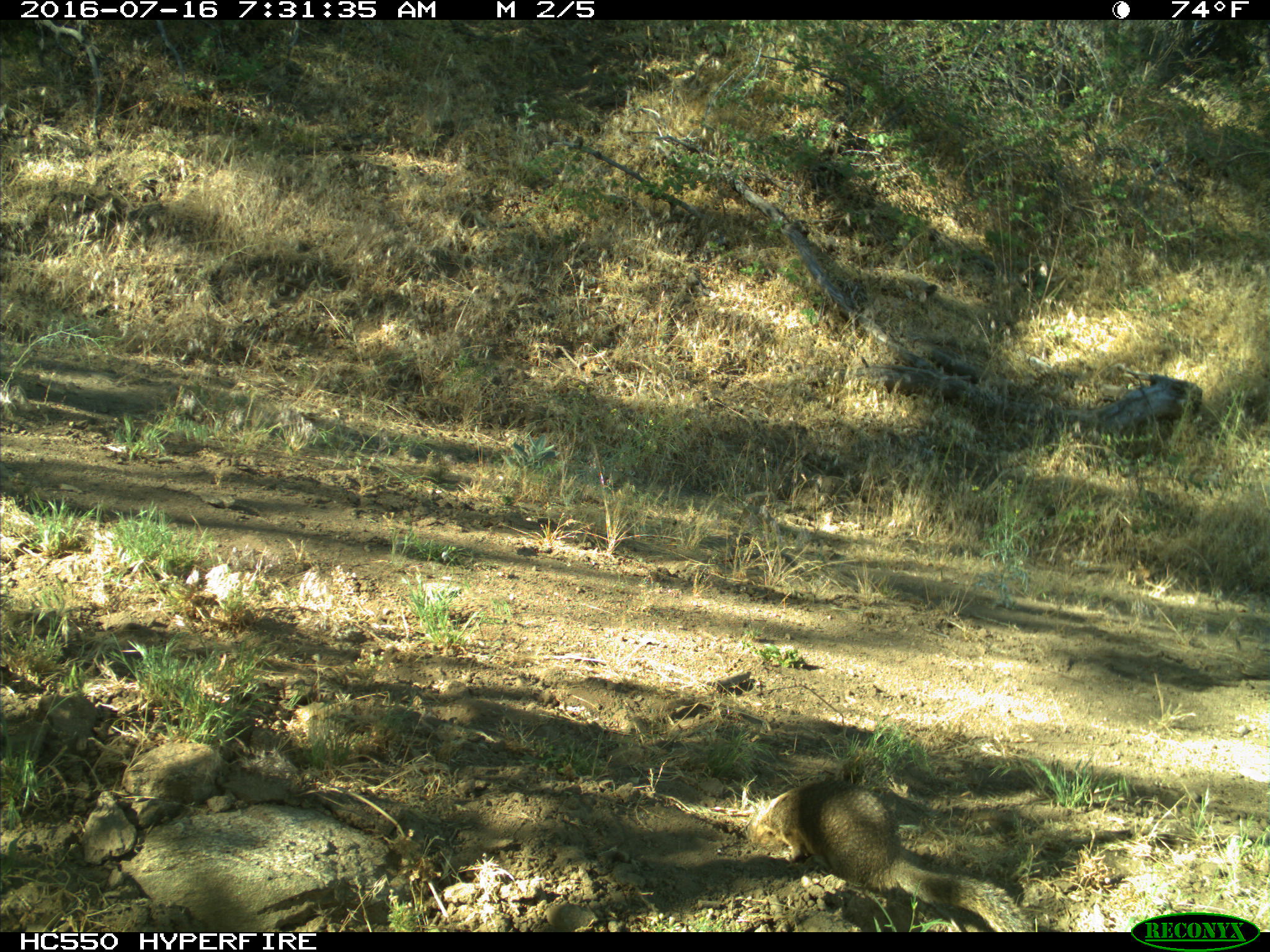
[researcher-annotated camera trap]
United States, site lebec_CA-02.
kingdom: Animalia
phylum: Chordata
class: Mammalia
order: Rodentia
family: Sciuridae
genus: Otospermophilus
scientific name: Otospermophilus beecheyi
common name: california ground squirrel